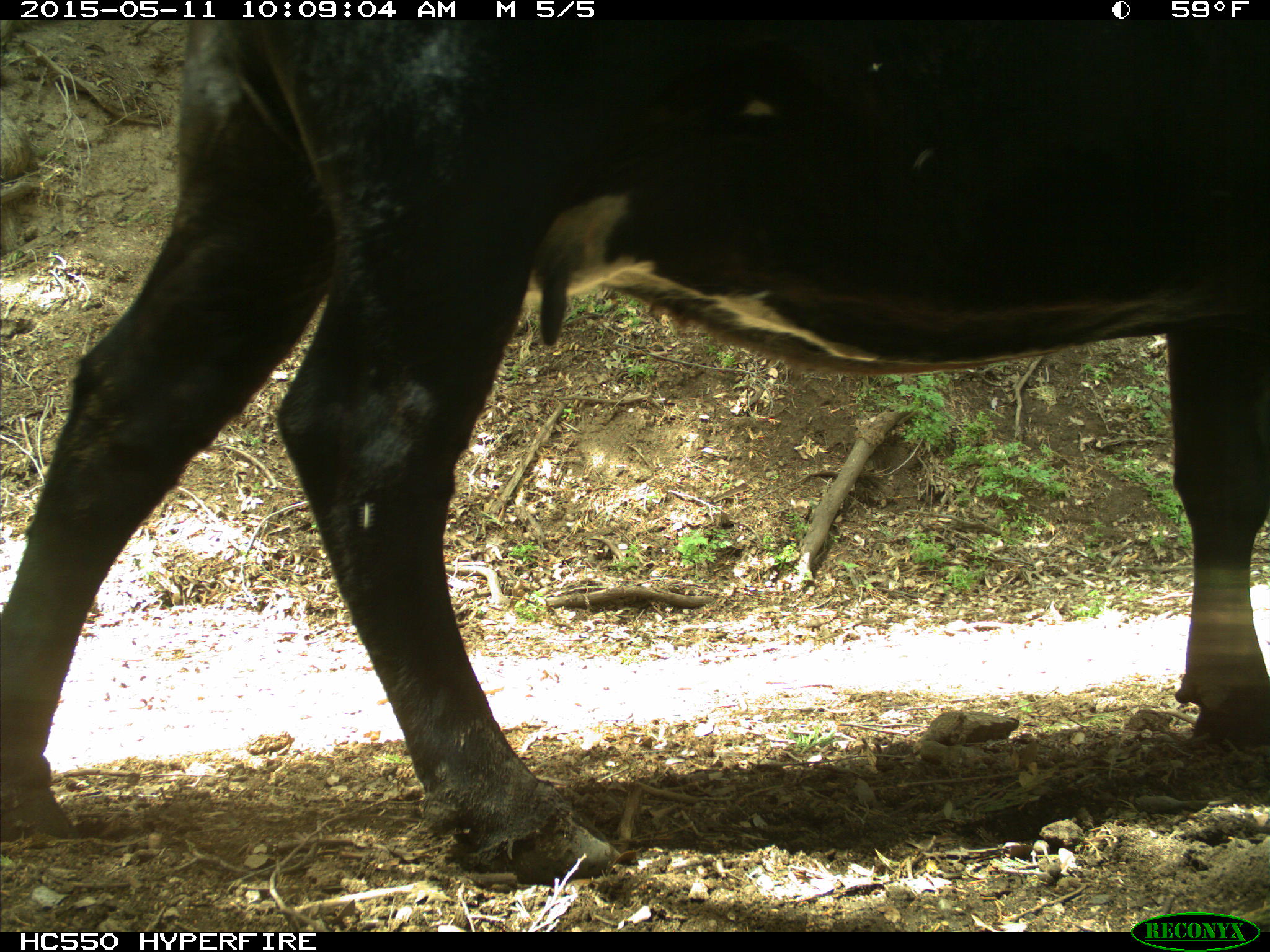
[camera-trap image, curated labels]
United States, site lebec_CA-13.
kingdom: Animalia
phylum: Chordata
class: Mammalia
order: Artiodactyla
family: Bovidae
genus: Bos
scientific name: Bos taurus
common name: domestic cow